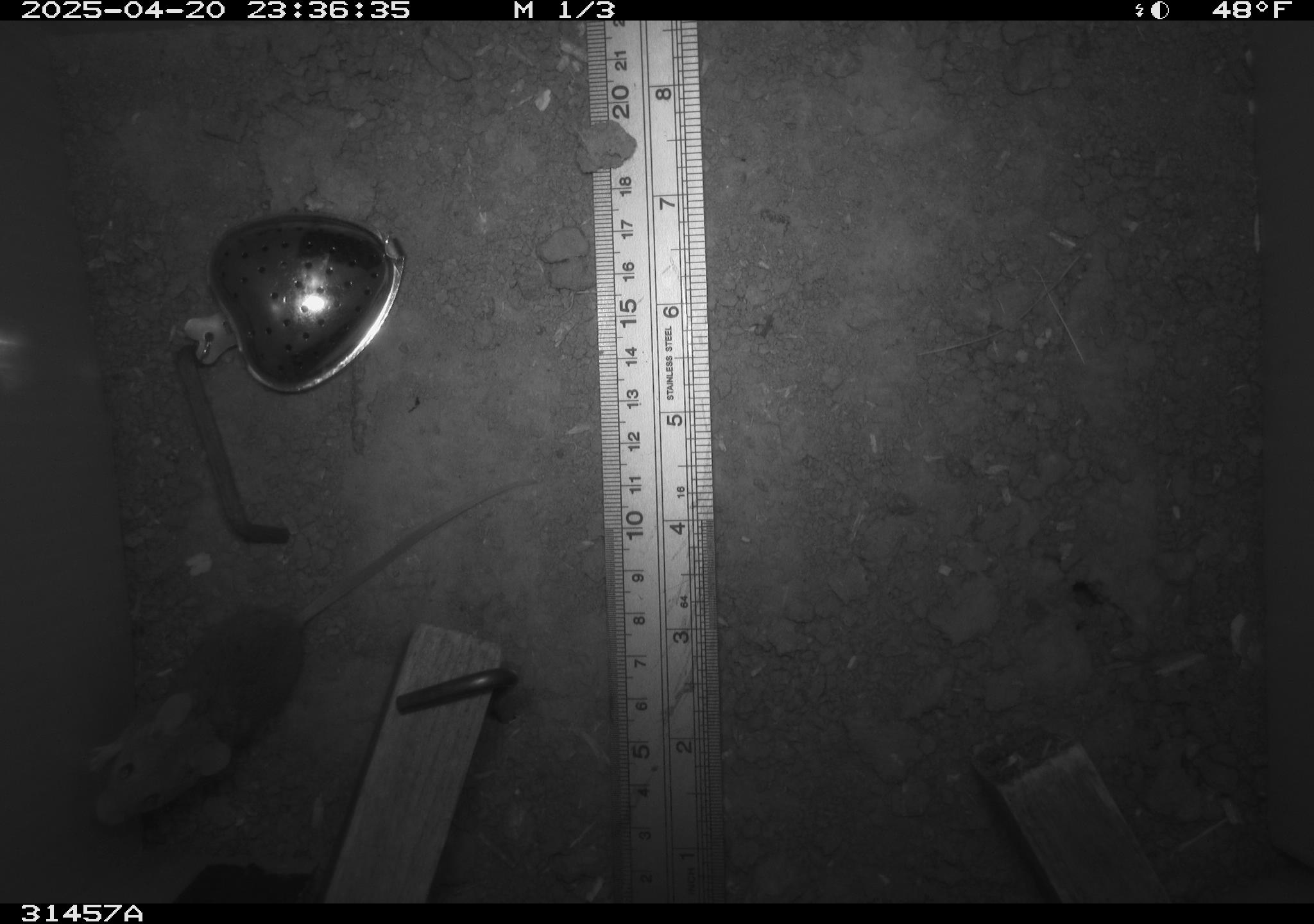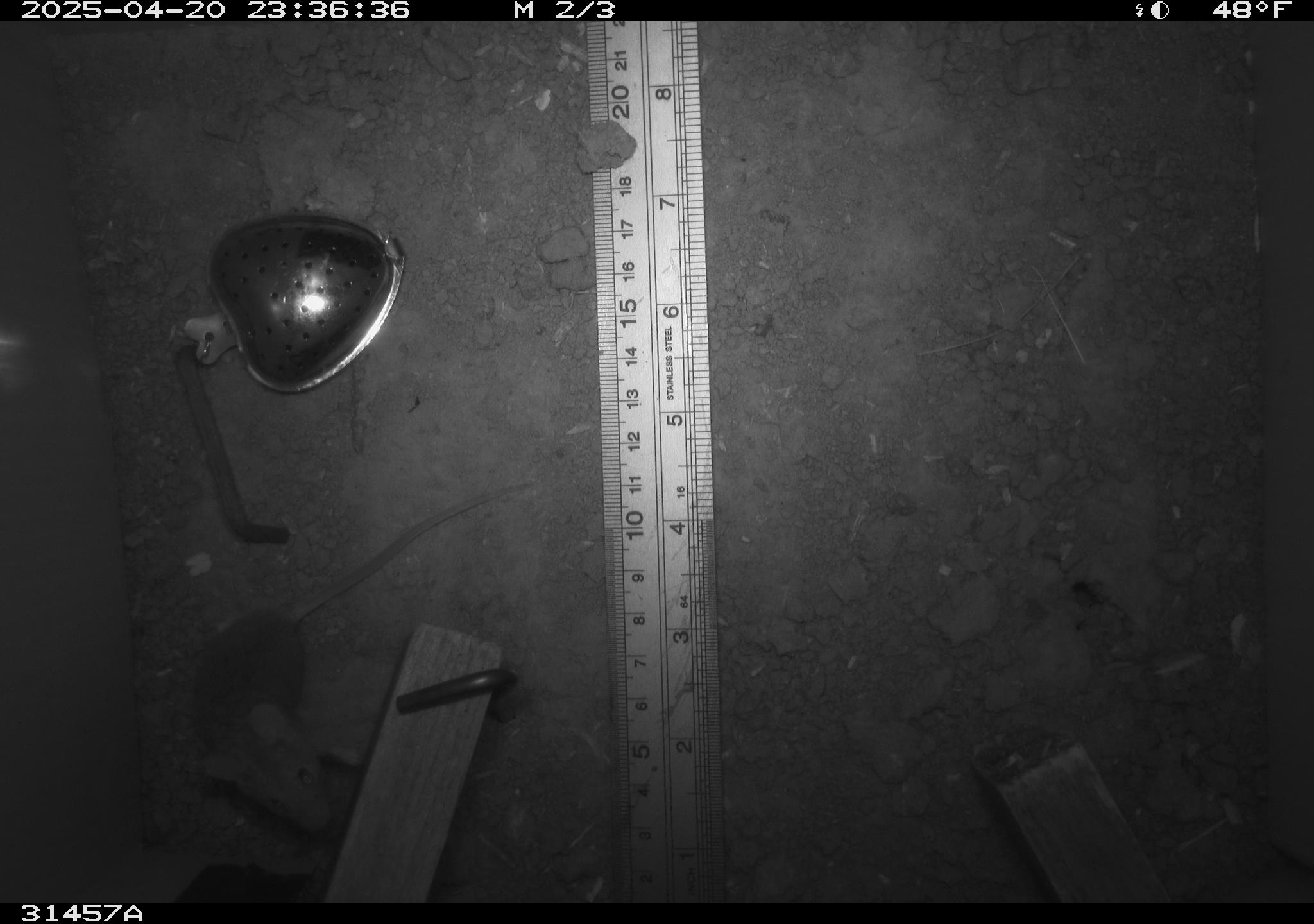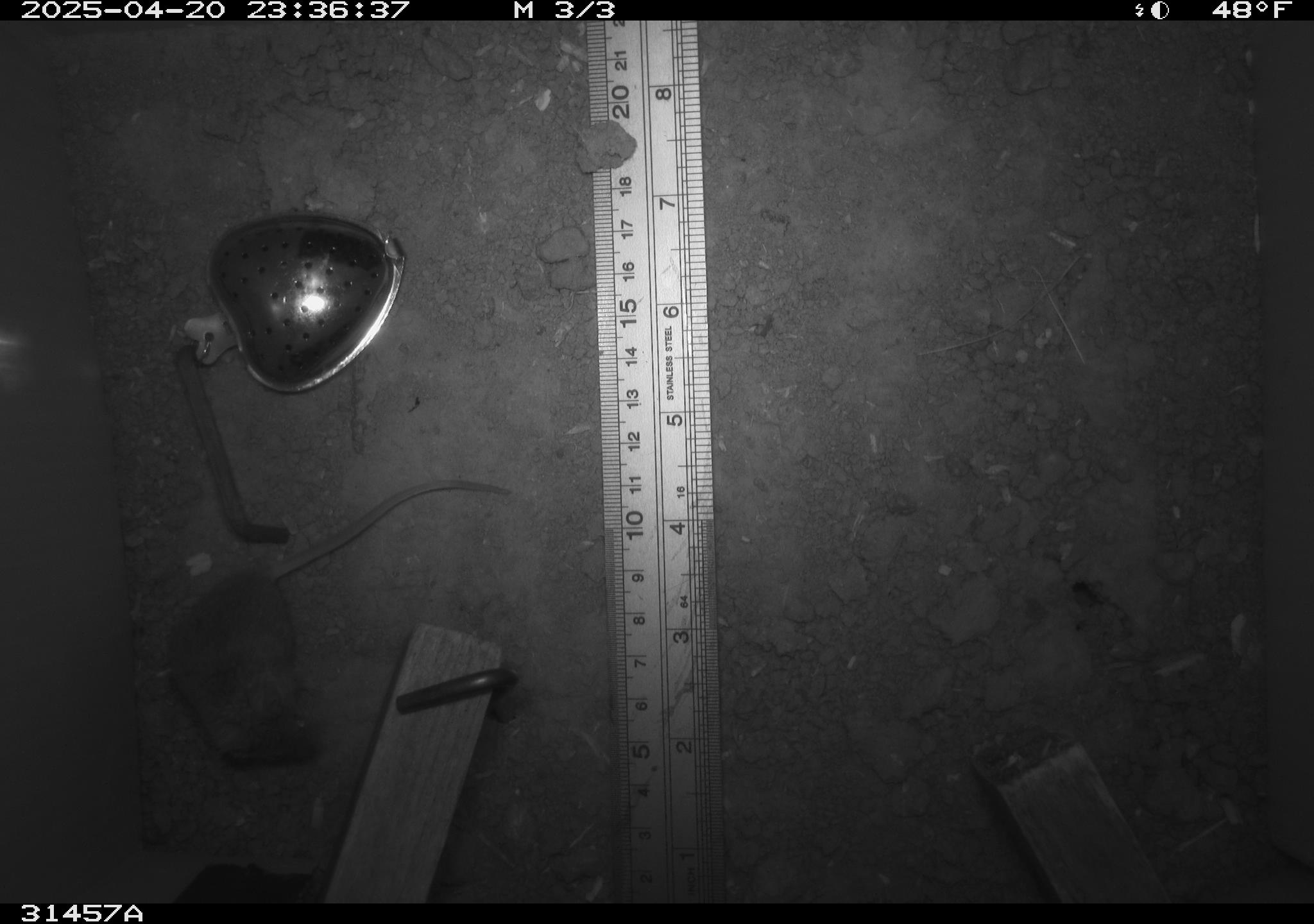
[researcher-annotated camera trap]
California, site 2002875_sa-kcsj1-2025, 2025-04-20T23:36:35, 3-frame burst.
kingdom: Animalia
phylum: Chordata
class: Mammalia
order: Rodentia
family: Muridae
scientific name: Muridae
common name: murids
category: muridae family